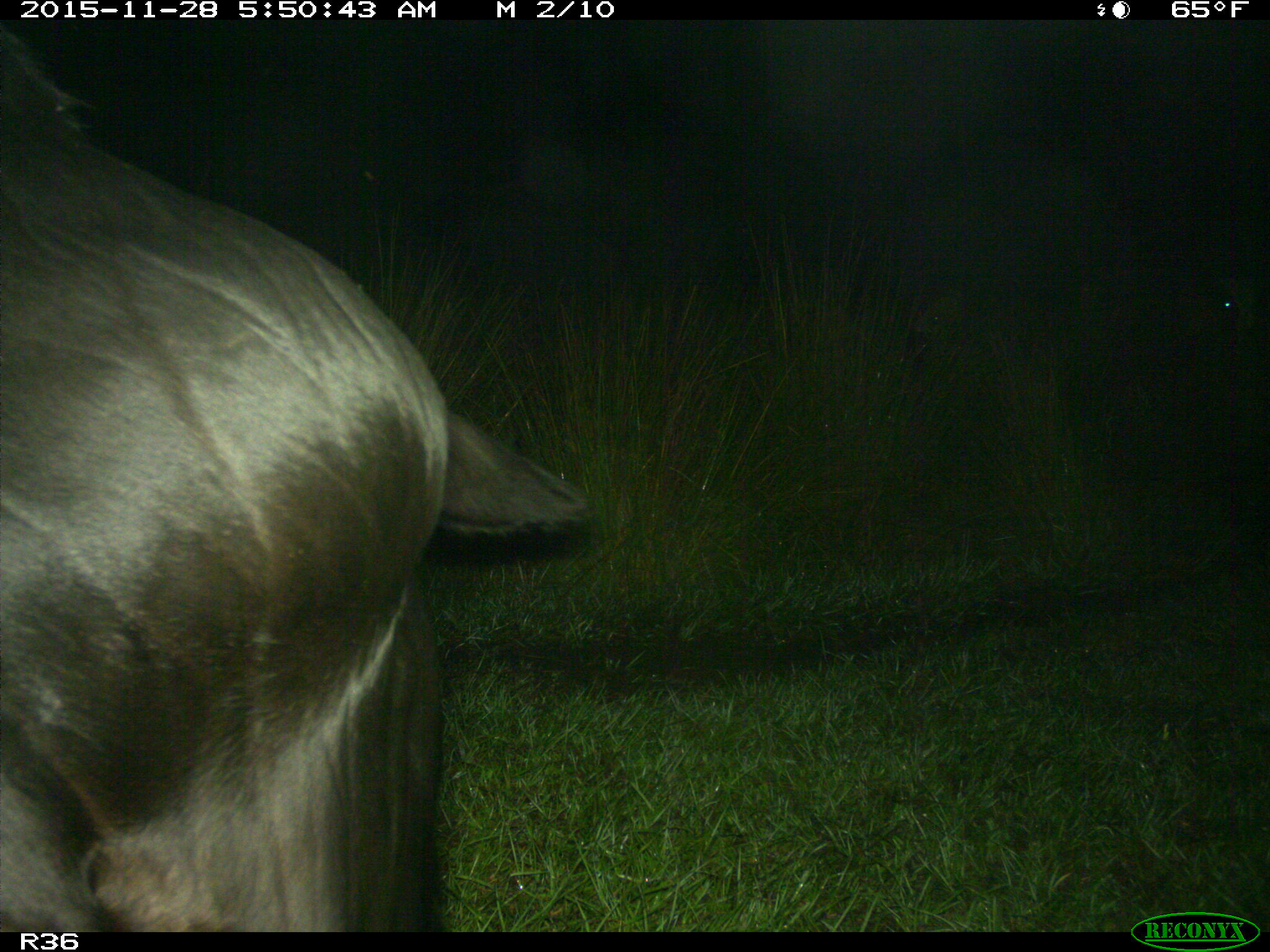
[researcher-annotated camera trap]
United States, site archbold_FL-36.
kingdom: Animalia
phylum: Chordata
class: Mammalia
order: Artiodactyla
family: Bovidae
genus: Bos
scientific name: Bos taurus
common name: domestic cow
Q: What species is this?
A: Bos taurus (domestic cow).